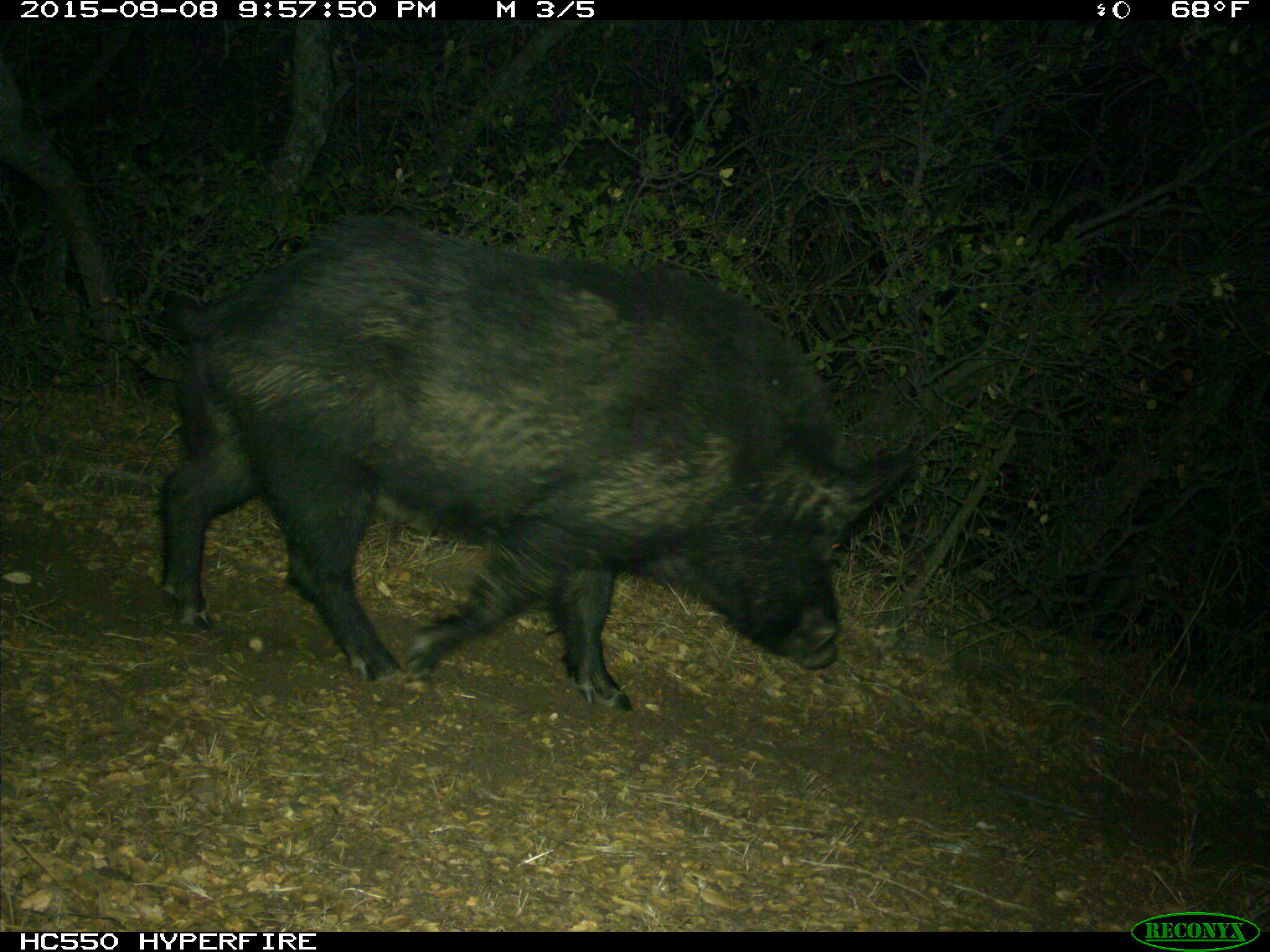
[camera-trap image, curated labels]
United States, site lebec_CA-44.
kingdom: Animalia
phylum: Chordata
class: Mammalia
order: Artiodactyla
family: Suidae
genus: Sus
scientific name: Sus scrofa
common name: wild boar